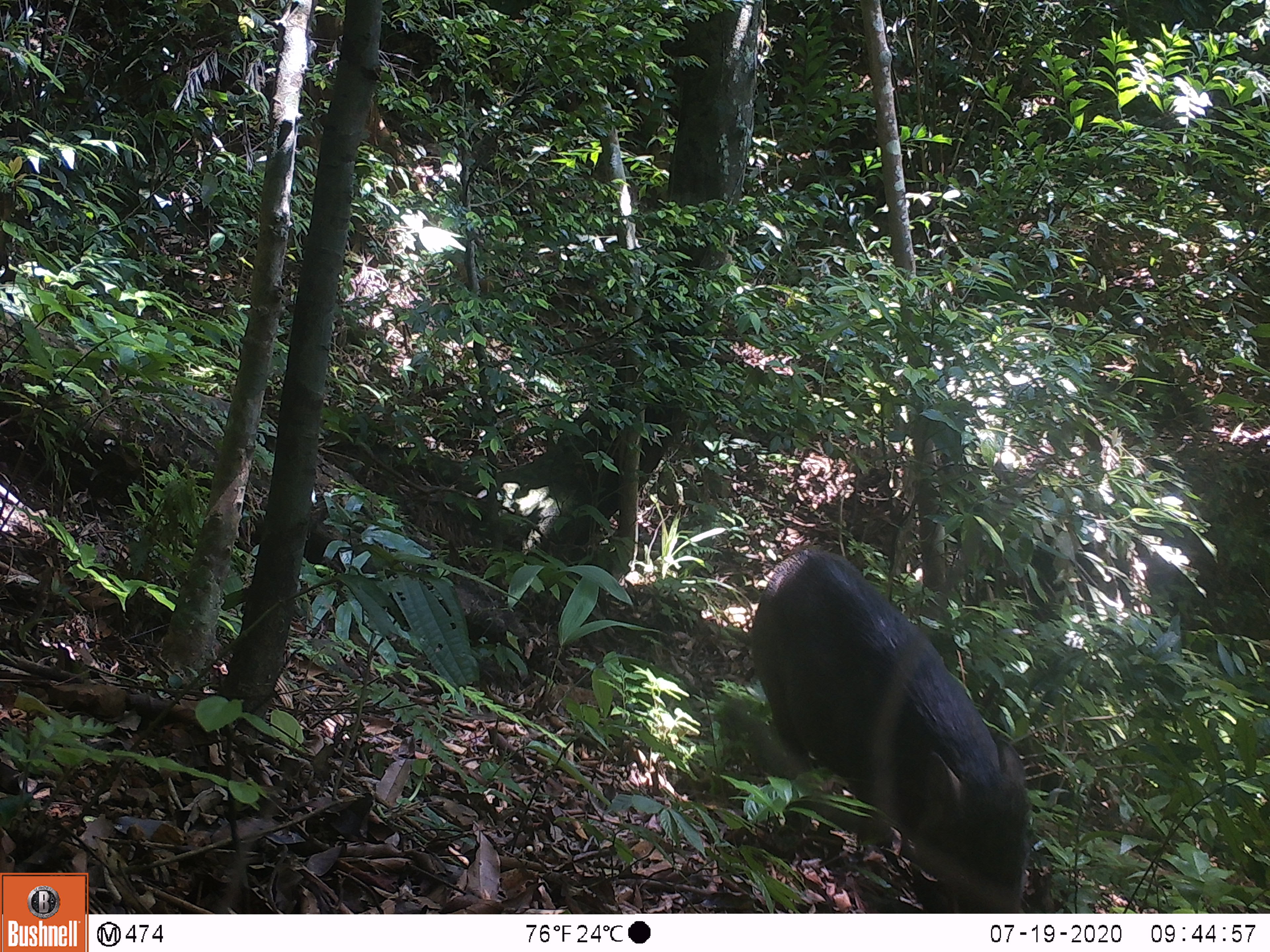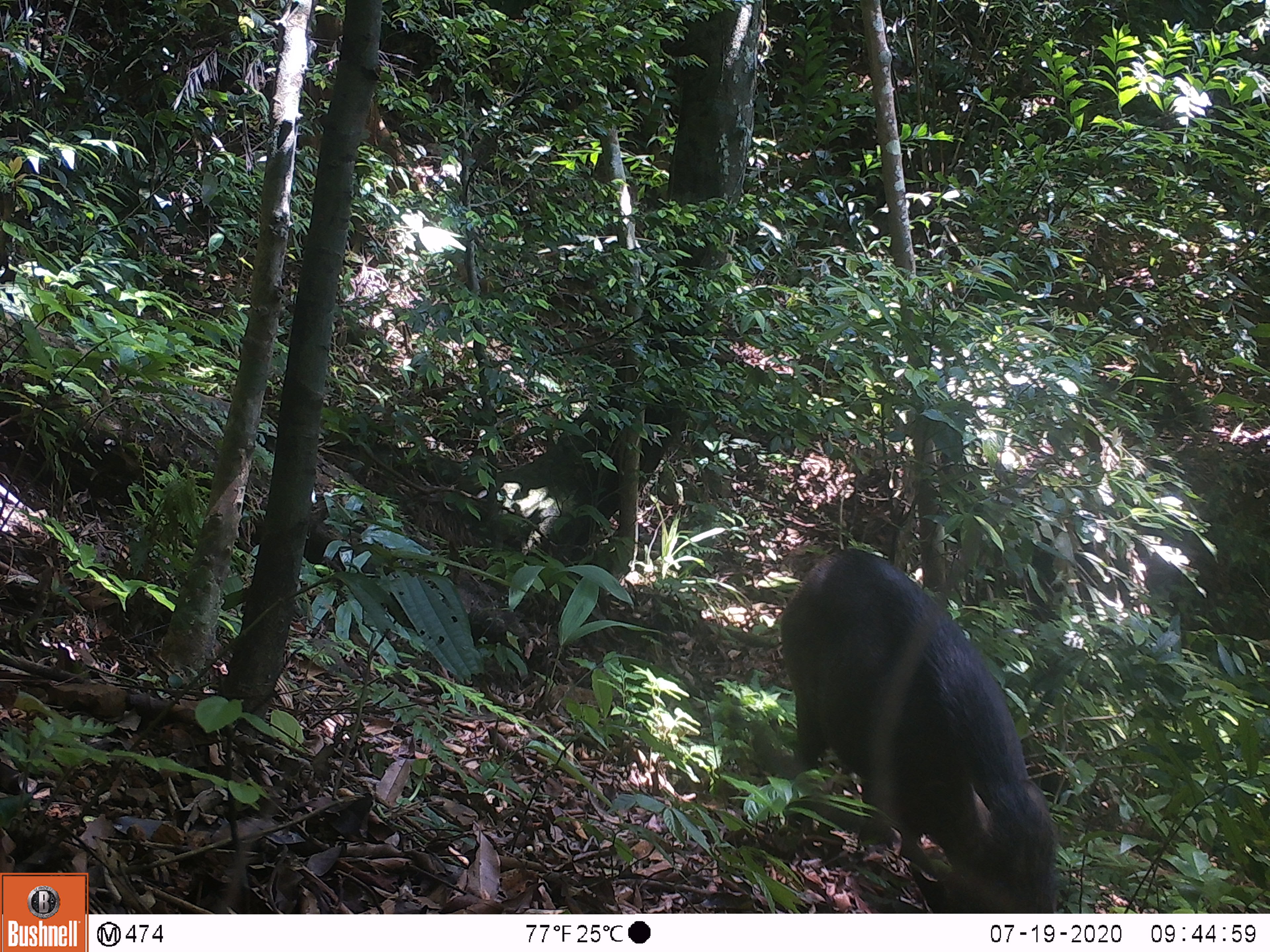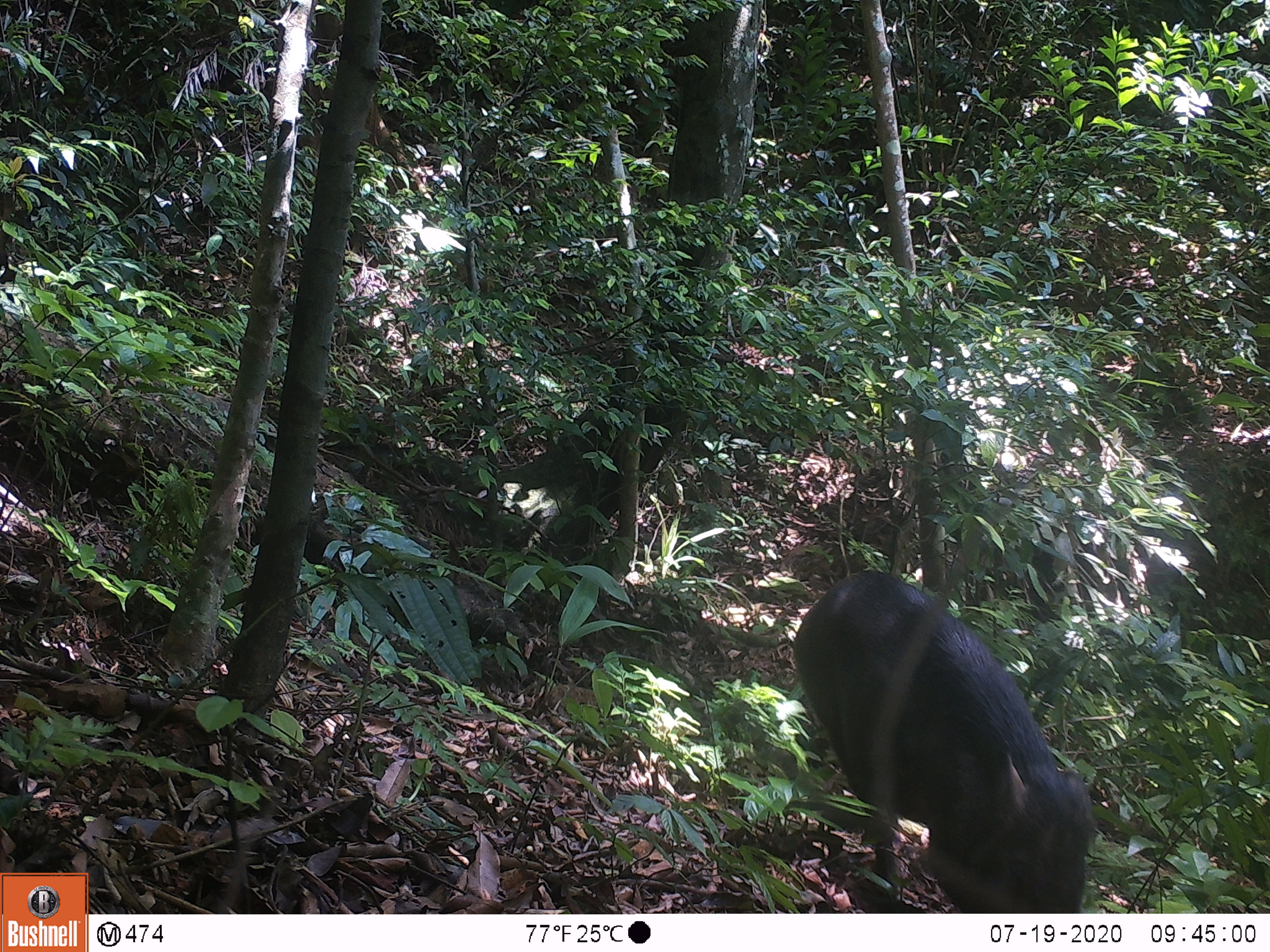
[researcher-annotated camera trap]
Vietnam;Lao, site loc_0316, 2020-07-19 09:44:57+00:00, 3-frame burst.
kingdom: Animalia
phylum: Chordata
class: Mammalia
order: Artiodactyla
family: Suidae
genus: Sus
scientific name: Sus scrofa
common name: eurasian wild pig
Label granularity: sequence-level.